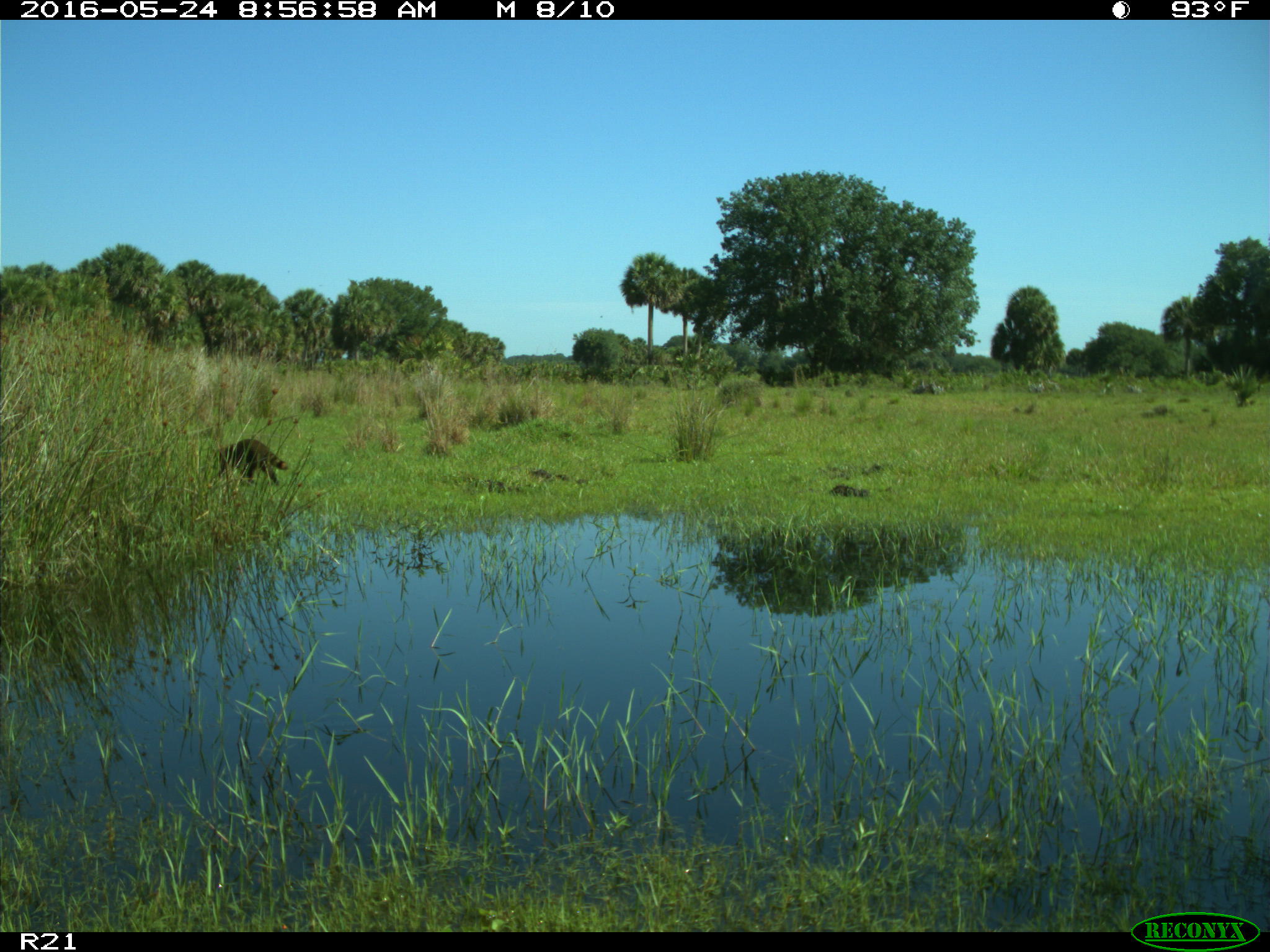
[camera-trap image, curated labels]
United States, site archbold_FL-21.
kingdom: Animalia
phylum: Chordata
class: Mammalia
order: Carnivora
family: Procyonidae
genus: Procyon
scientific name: Procyon lotor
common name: common raccoon